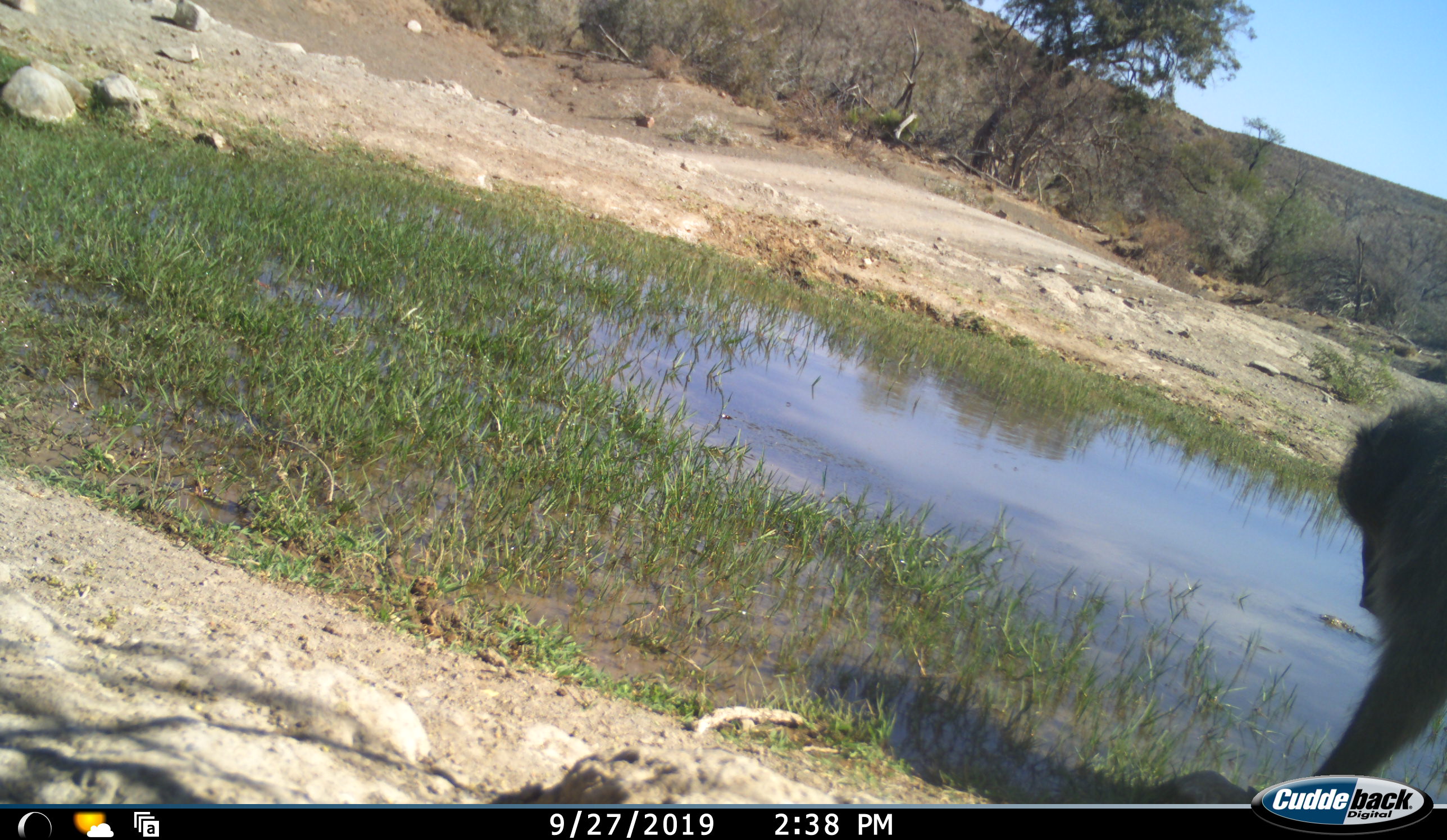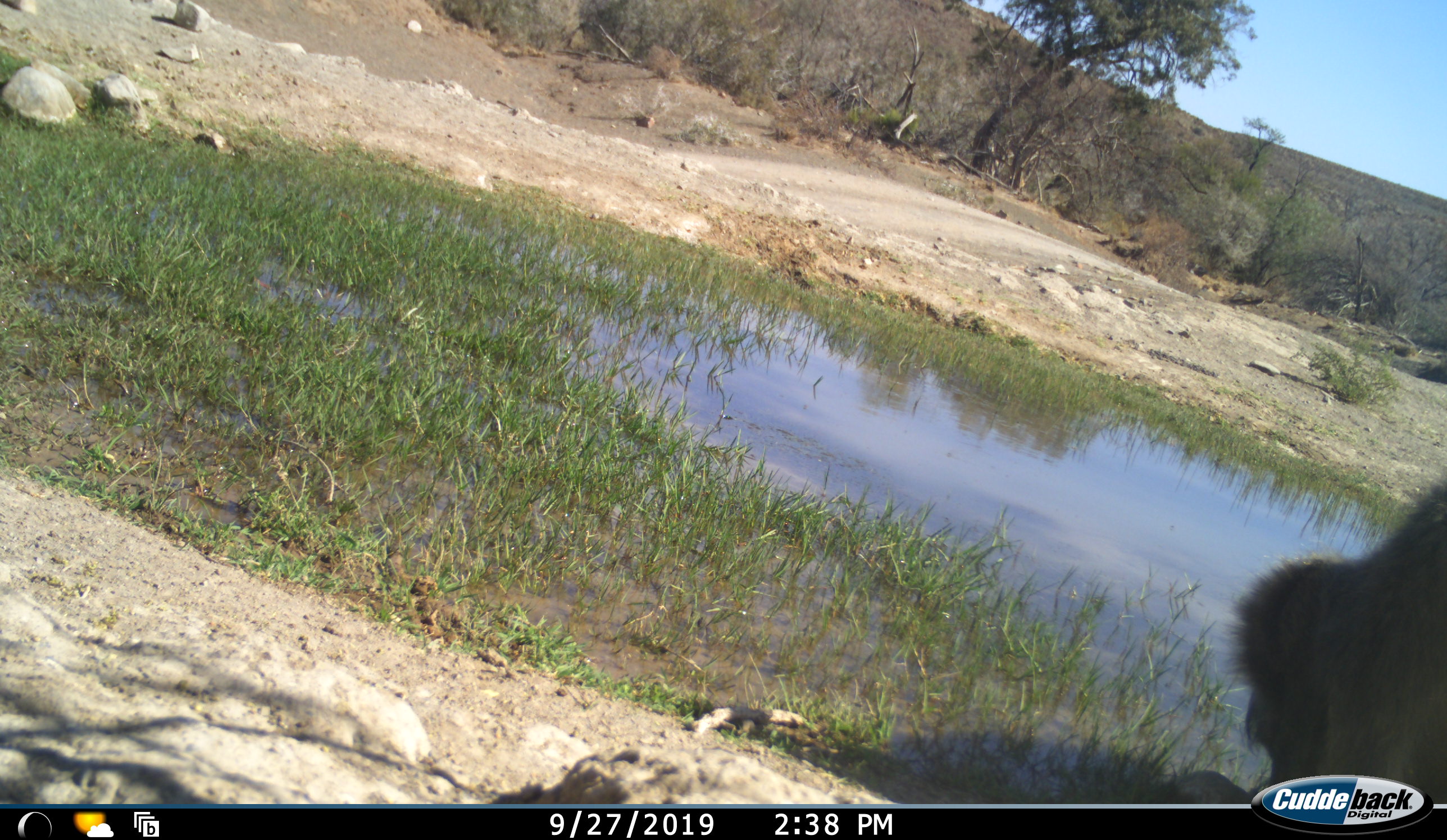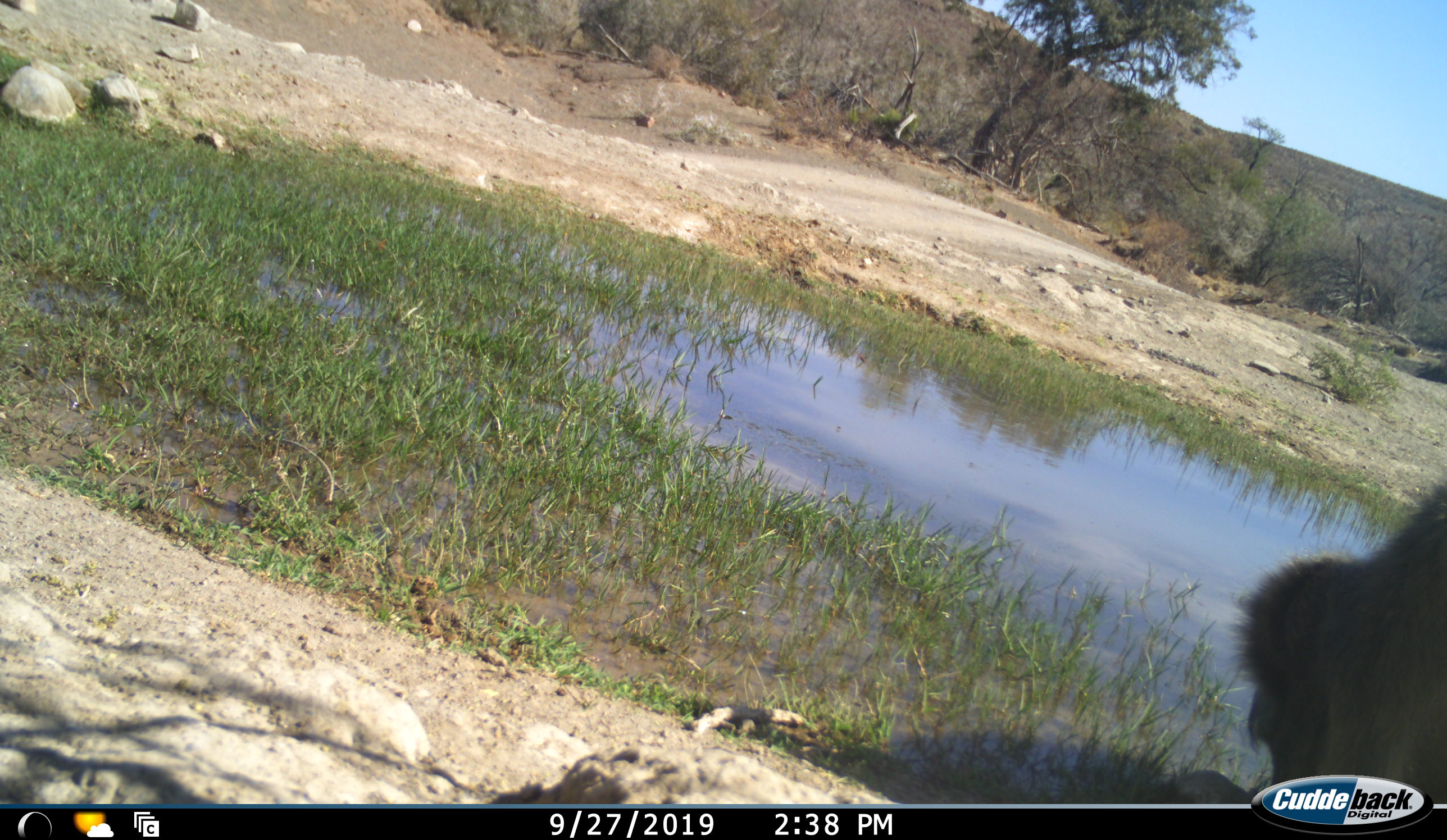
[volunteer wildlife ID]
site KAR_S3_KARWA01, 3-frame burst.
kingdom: Animalia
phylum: Chordata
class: Mammalia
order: Primates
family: Cercopithecidae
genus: Papio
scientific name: Papio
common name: baboon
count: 1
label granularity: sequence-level